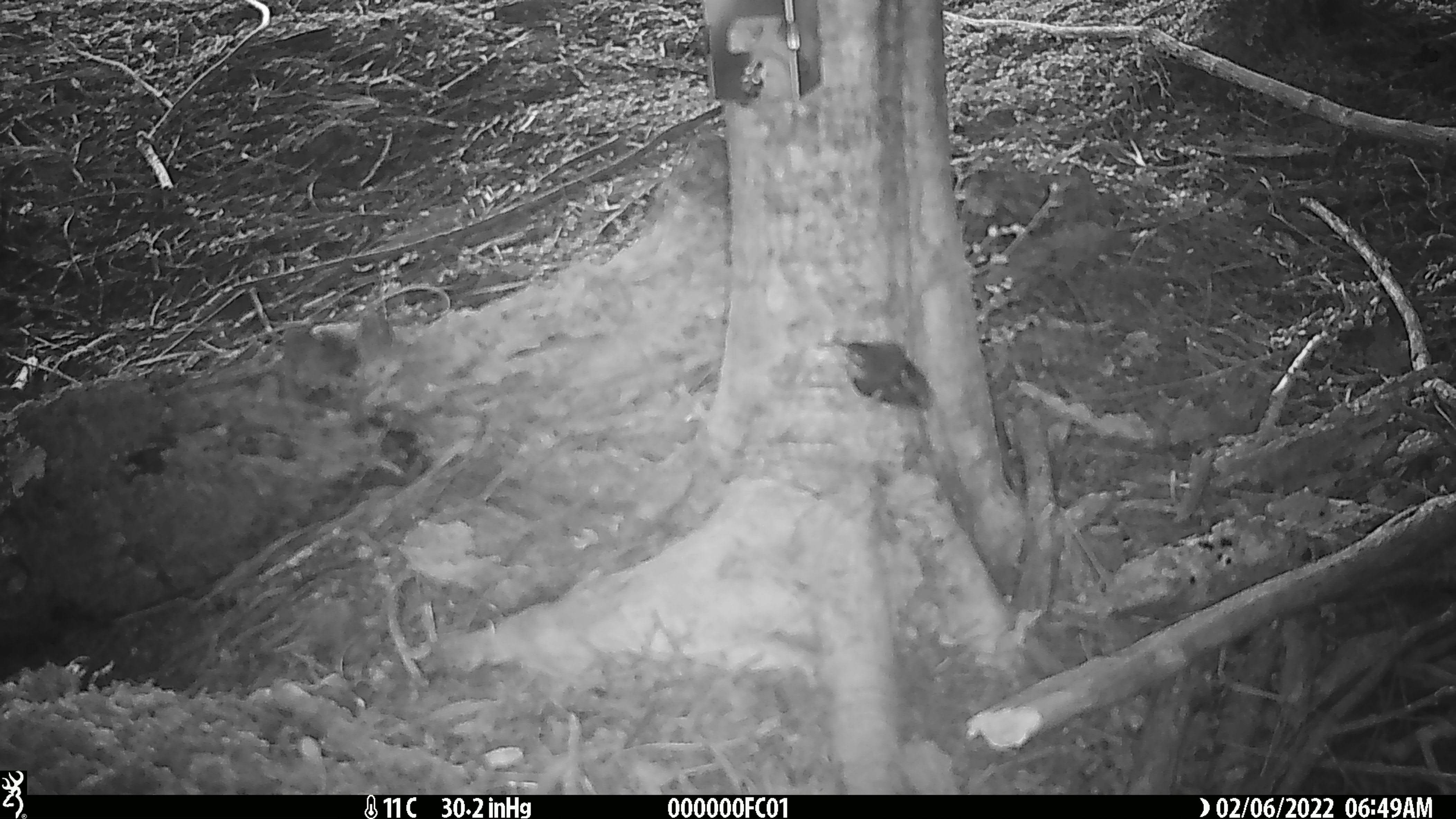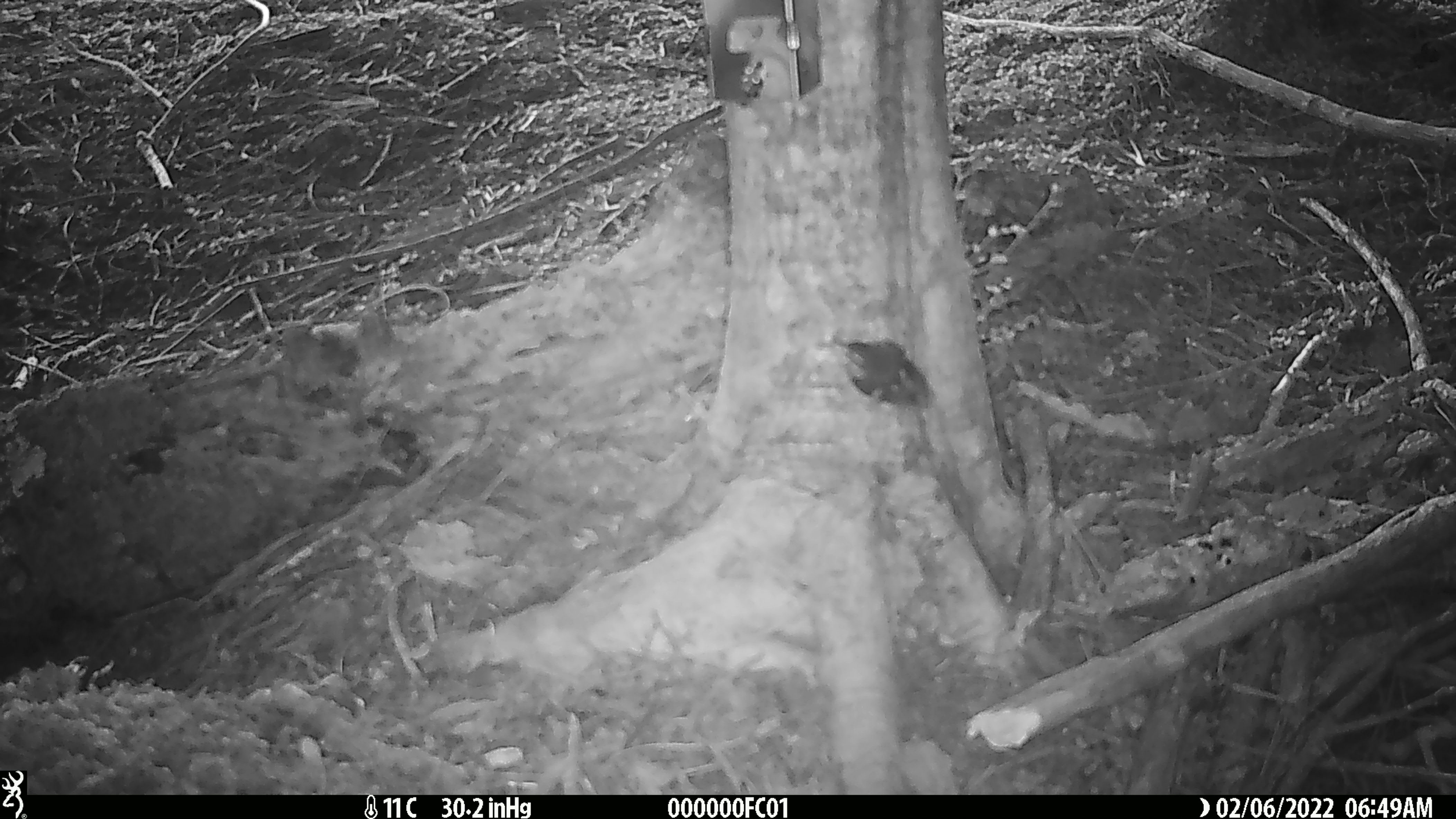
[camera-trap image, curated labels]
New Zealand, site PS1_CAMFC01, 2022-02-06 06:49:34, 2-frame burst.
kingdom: Animalia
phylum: Chordata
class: Aves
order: Passeriformes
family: Acanthisittidae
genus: Acanthisitta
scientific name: Acanthisitta chloris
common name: rifleman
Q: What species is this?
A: Rifleman (Acanthisitta chloris).